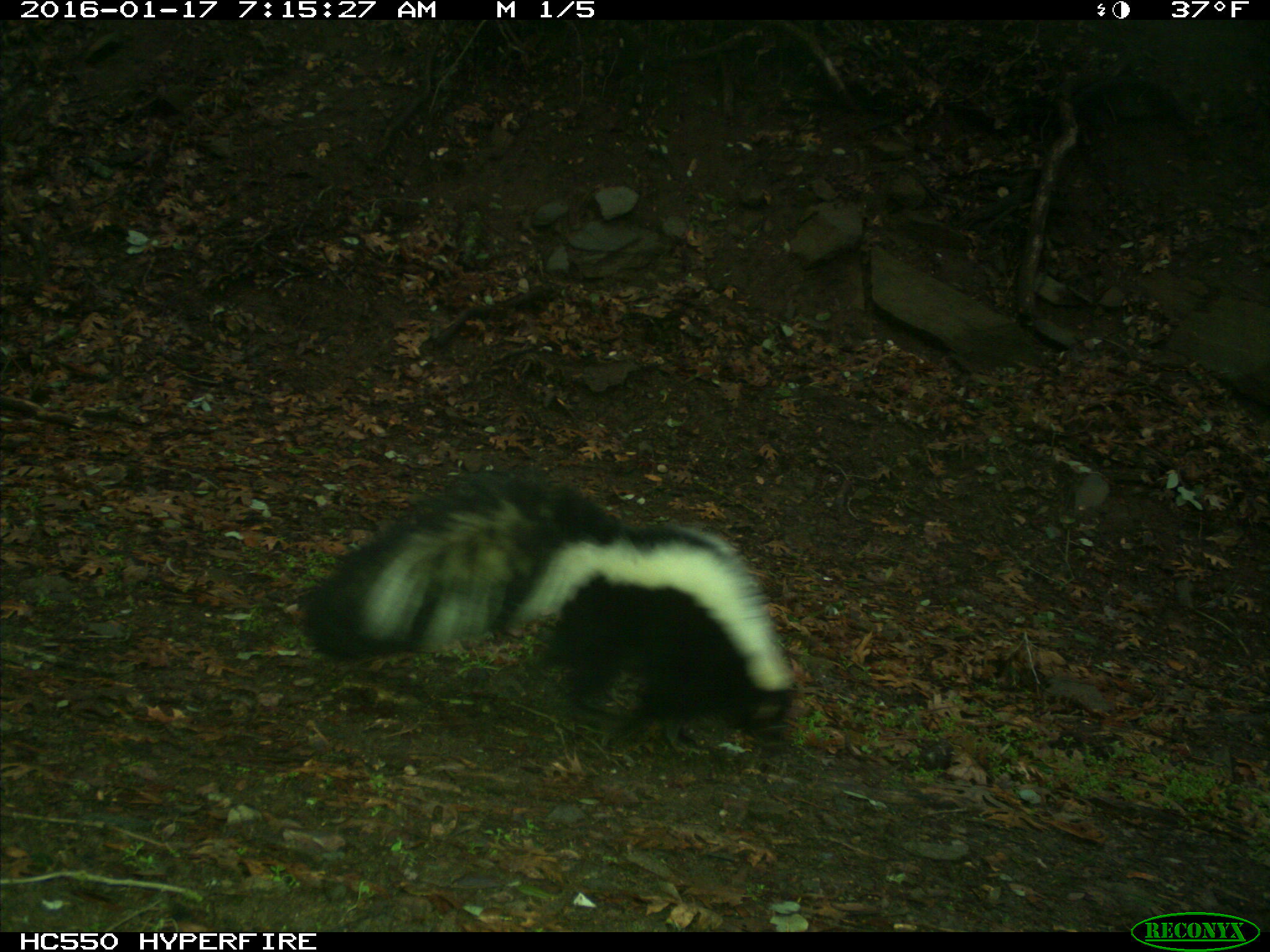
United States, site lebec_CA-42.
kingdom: Animalia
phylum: Chordata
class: Mammalia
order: Carnivora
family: Mephitidae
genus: Mephitis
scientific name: Mephitis mephitis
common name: striped skunk